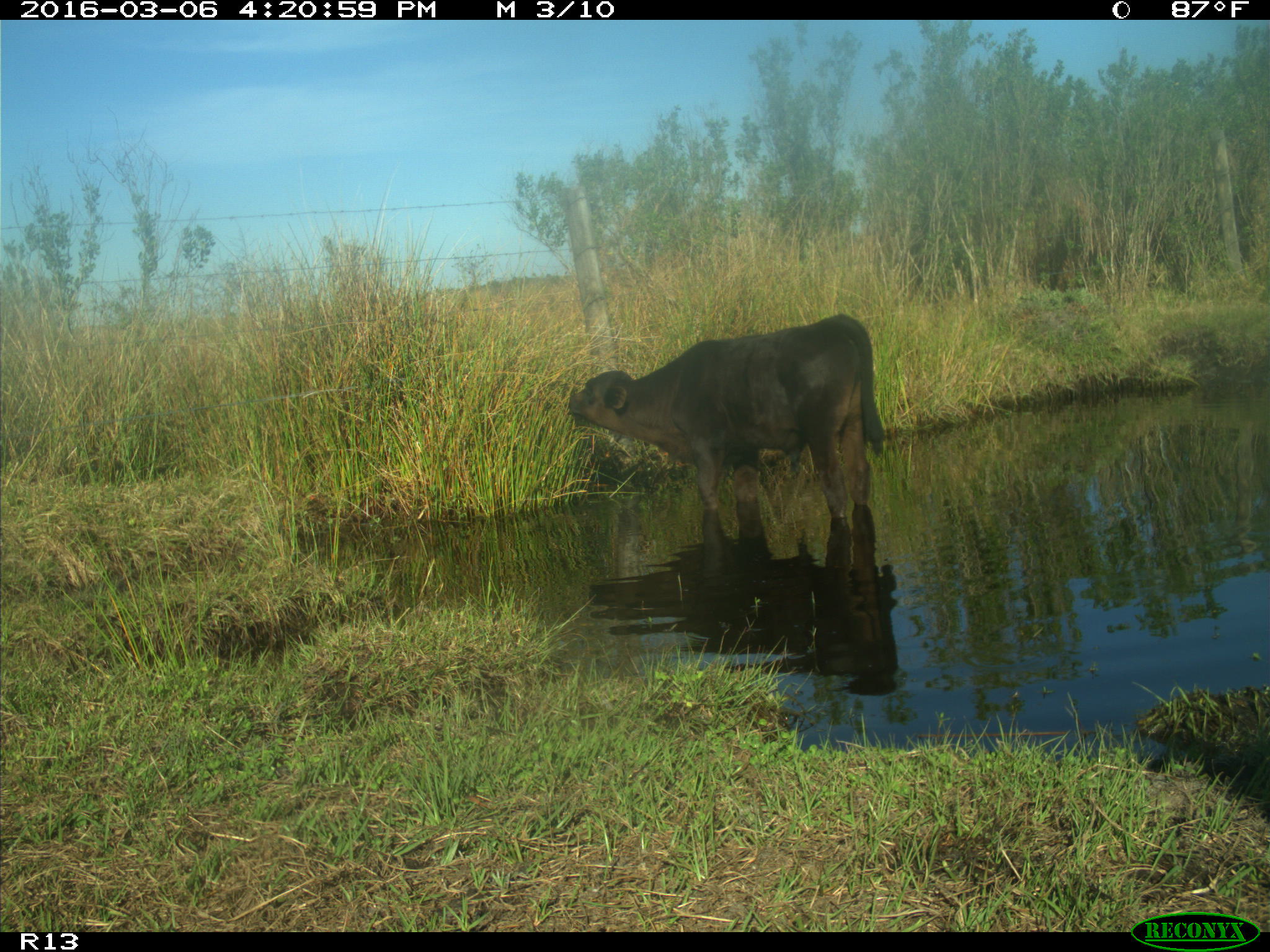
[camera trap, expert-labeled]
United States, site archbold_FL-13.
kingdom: Animalia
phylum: Chordata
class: Mammalia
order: Artiodactyla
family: Bovidae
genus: Bos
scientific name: Bos taurus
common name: domestic cow